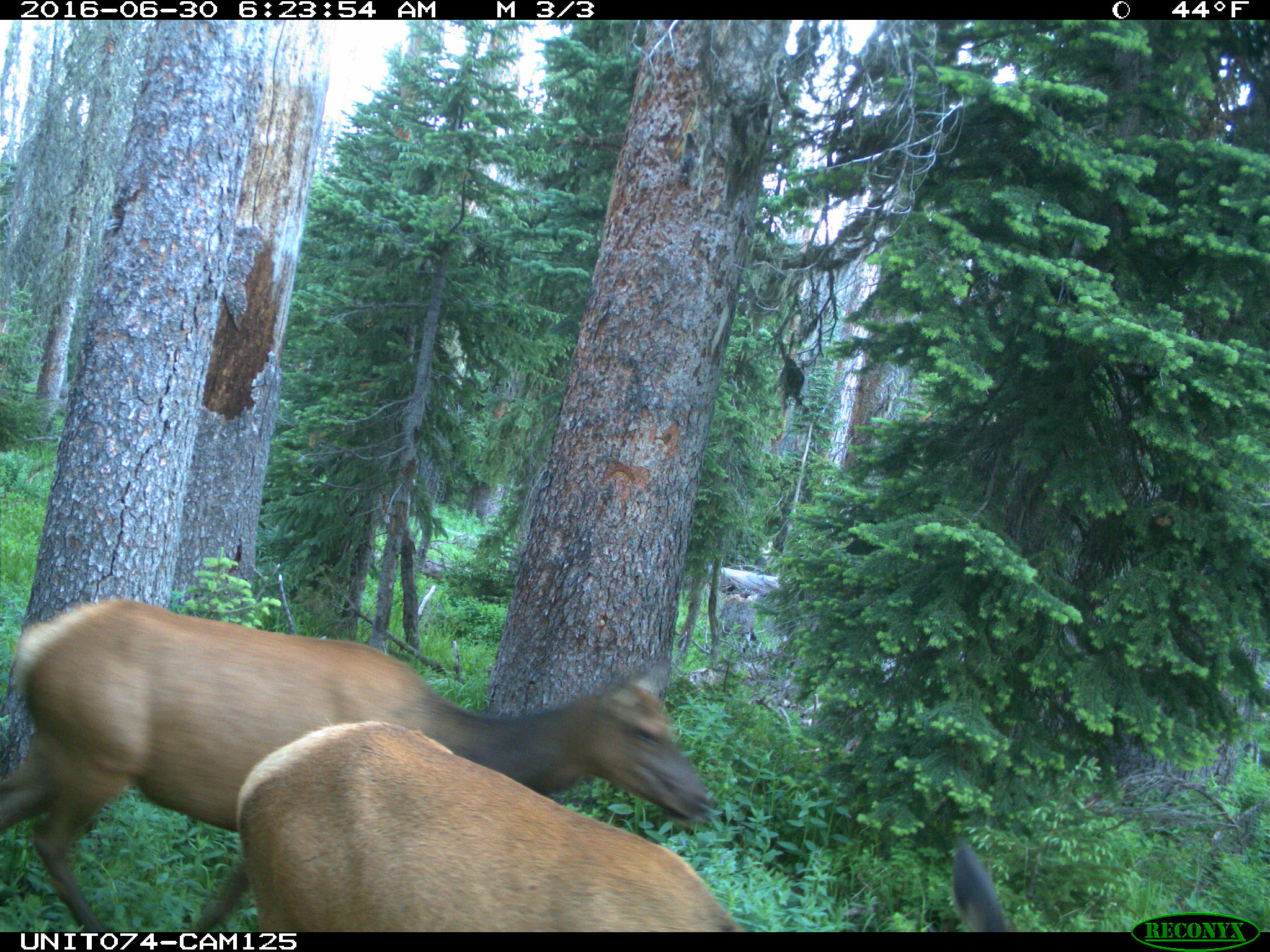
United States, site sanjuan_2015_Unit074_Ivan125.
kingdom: Animalia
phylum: Chordata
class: Mammalia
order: Artiodactyla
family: Cervidae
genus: Cervus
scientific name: Cervus elaphus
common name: red deer